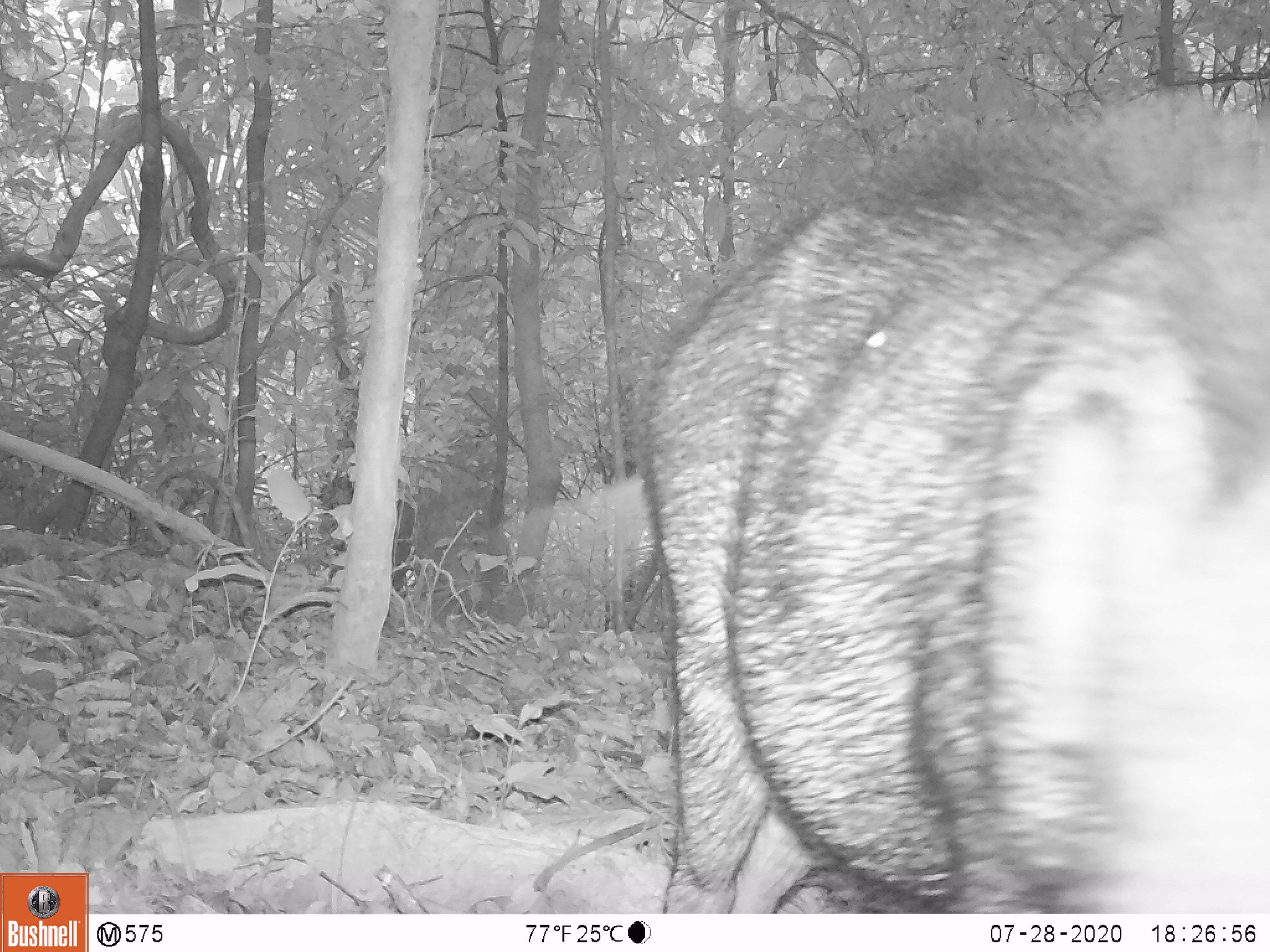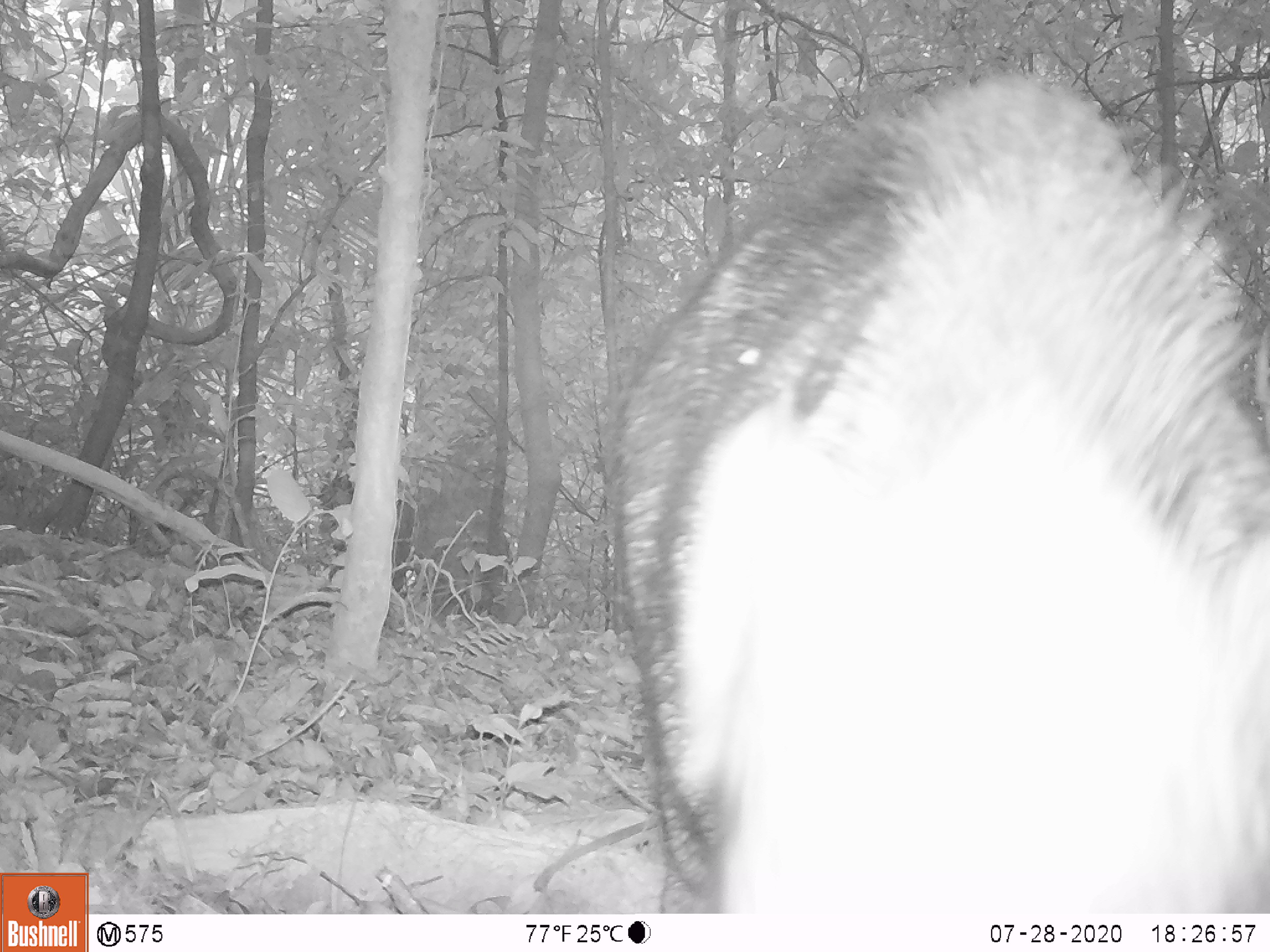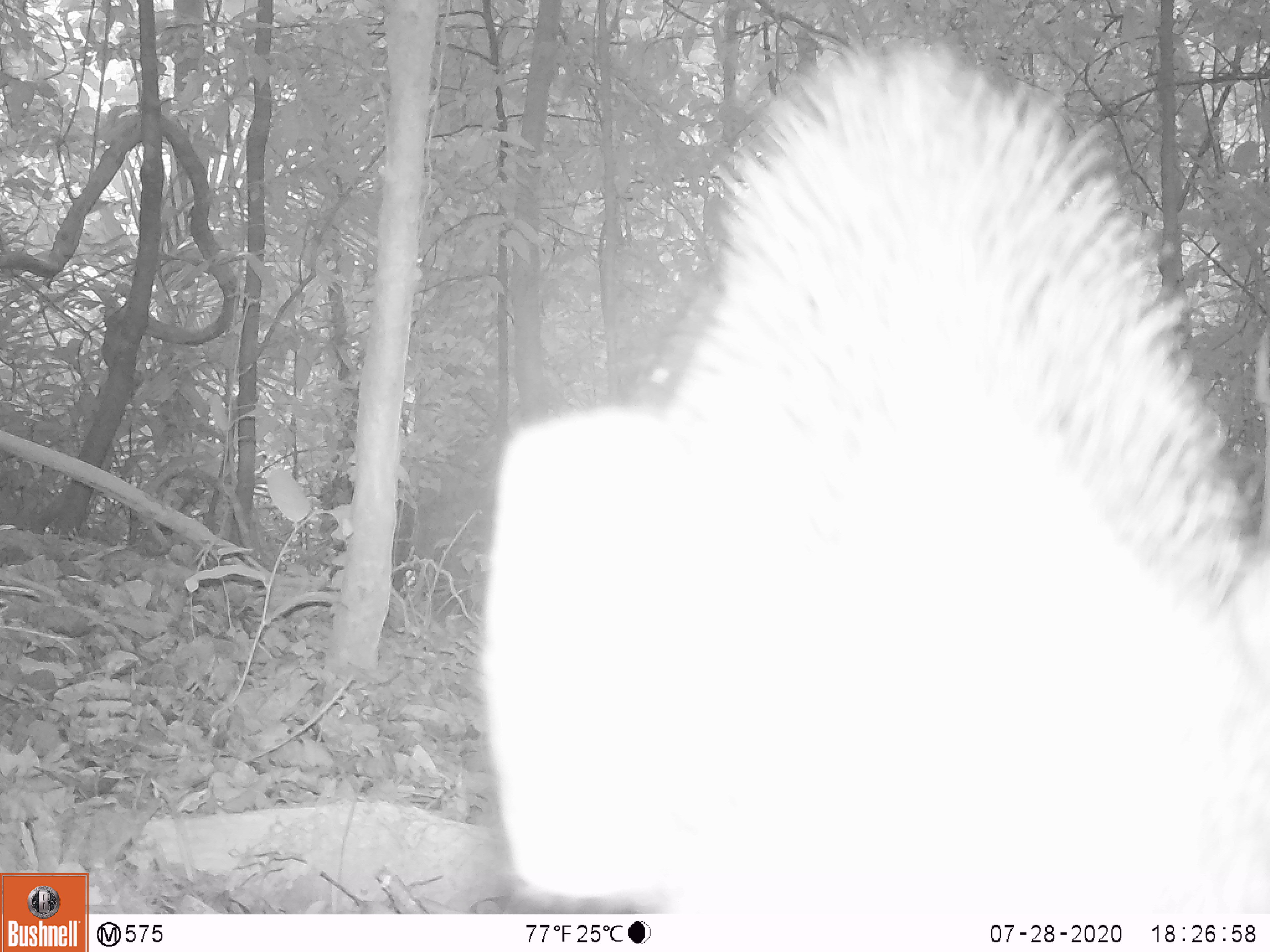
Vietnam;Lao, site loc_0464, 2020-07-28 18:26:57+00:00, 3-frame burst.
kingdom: Animalia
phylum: Chordata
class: Mammalia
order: Artiodactyla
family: Suidae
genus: Sus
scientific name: Sus scrofa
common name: eurasian wild pig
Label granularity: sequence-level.